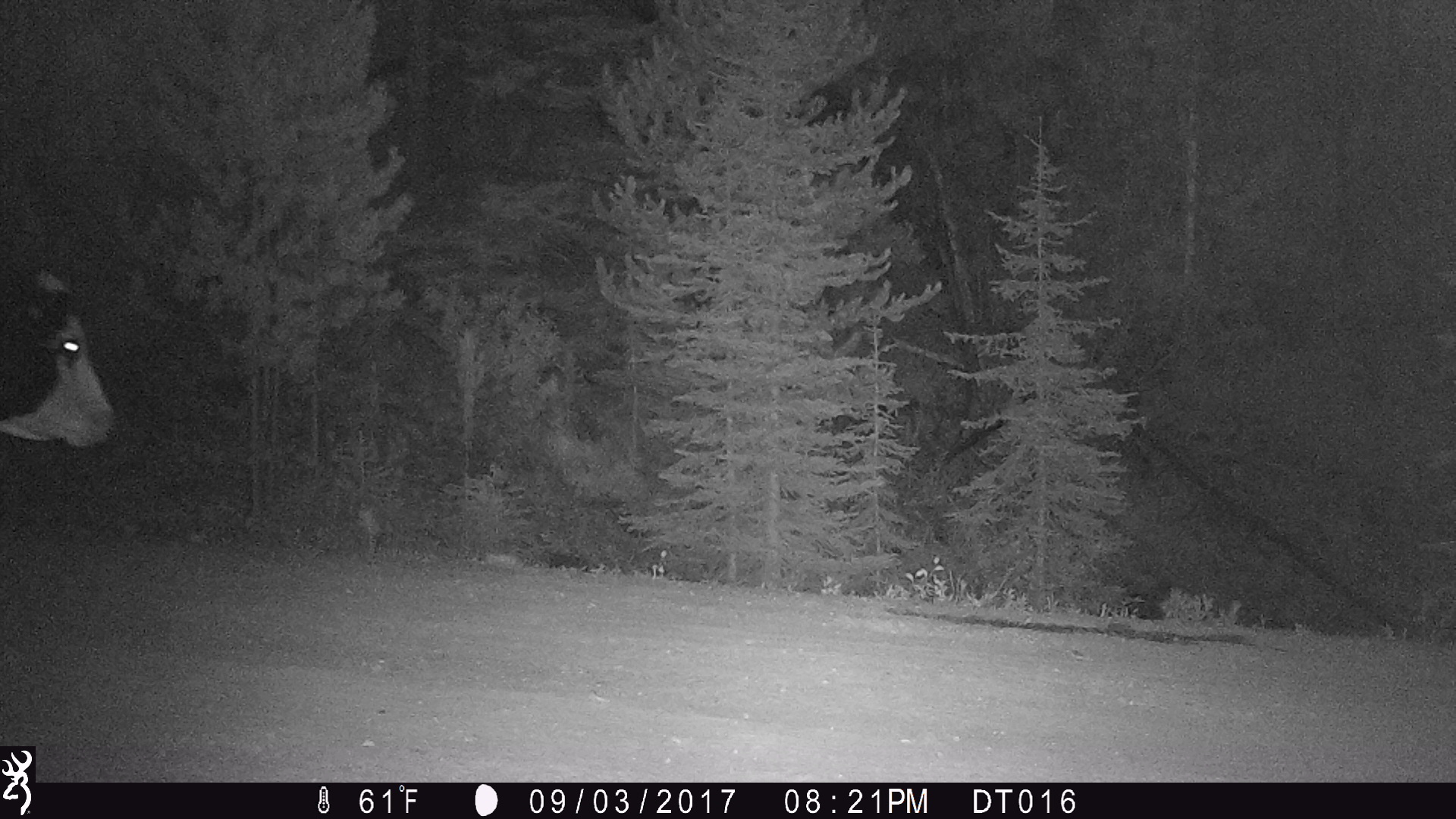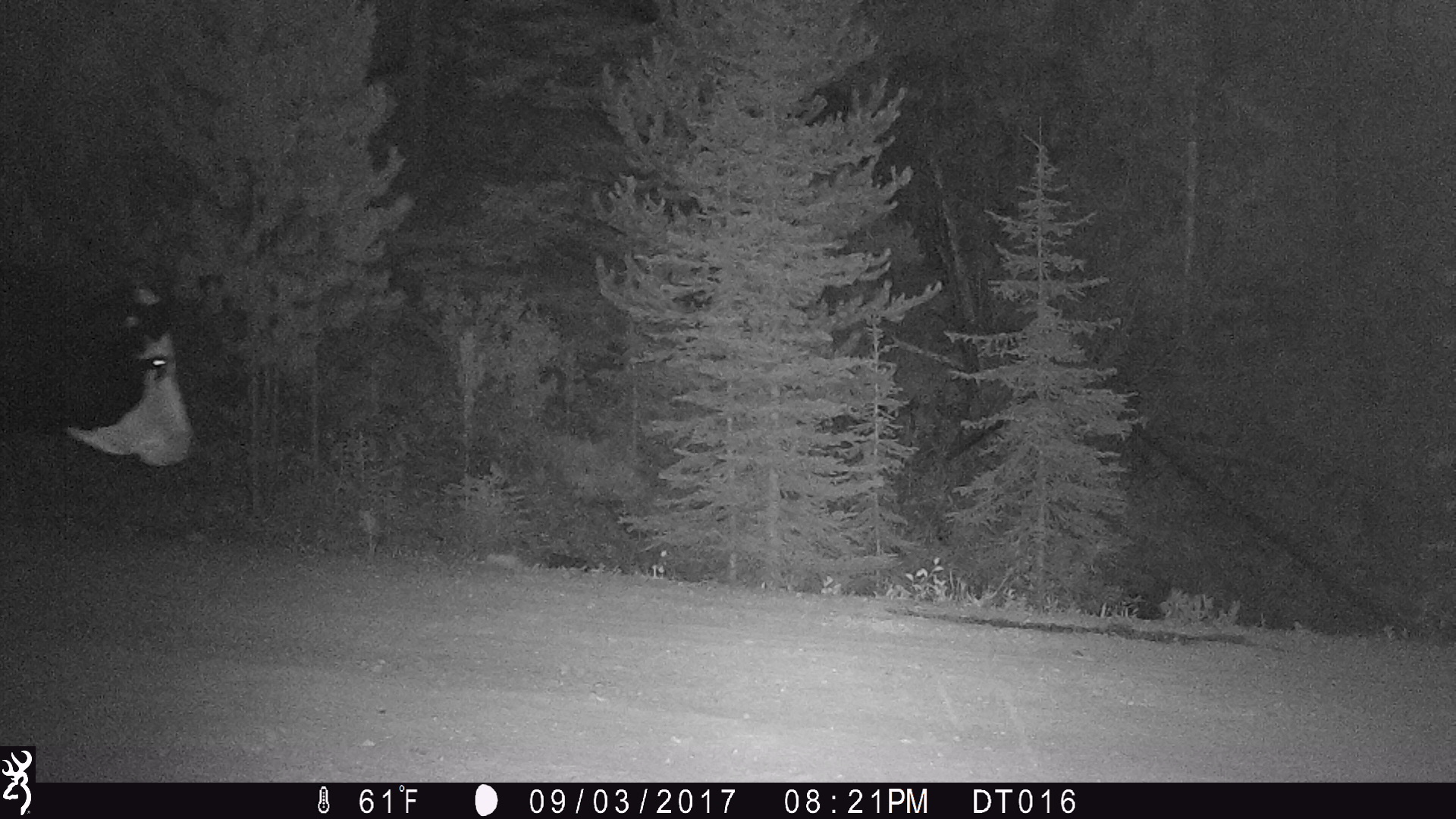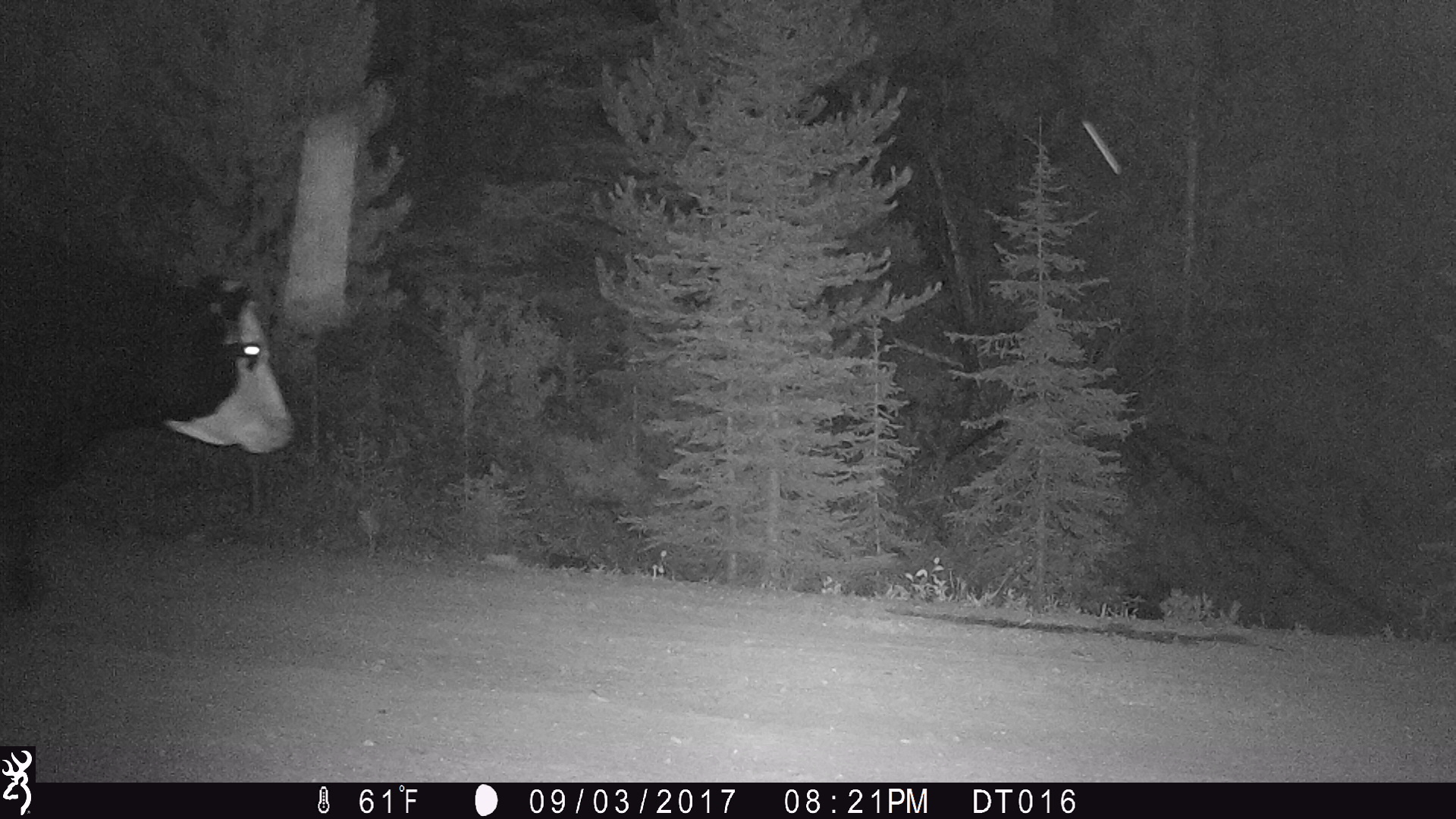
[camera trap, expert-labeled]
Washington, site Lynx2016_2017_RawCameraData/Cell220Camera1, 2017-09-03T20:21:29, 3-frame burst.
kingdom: Animalia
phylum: Chordata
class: Mammalia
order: Artiodactyla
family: Bovidae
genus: Bos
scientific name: Bos taurus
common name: domestic cattle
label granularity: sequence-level